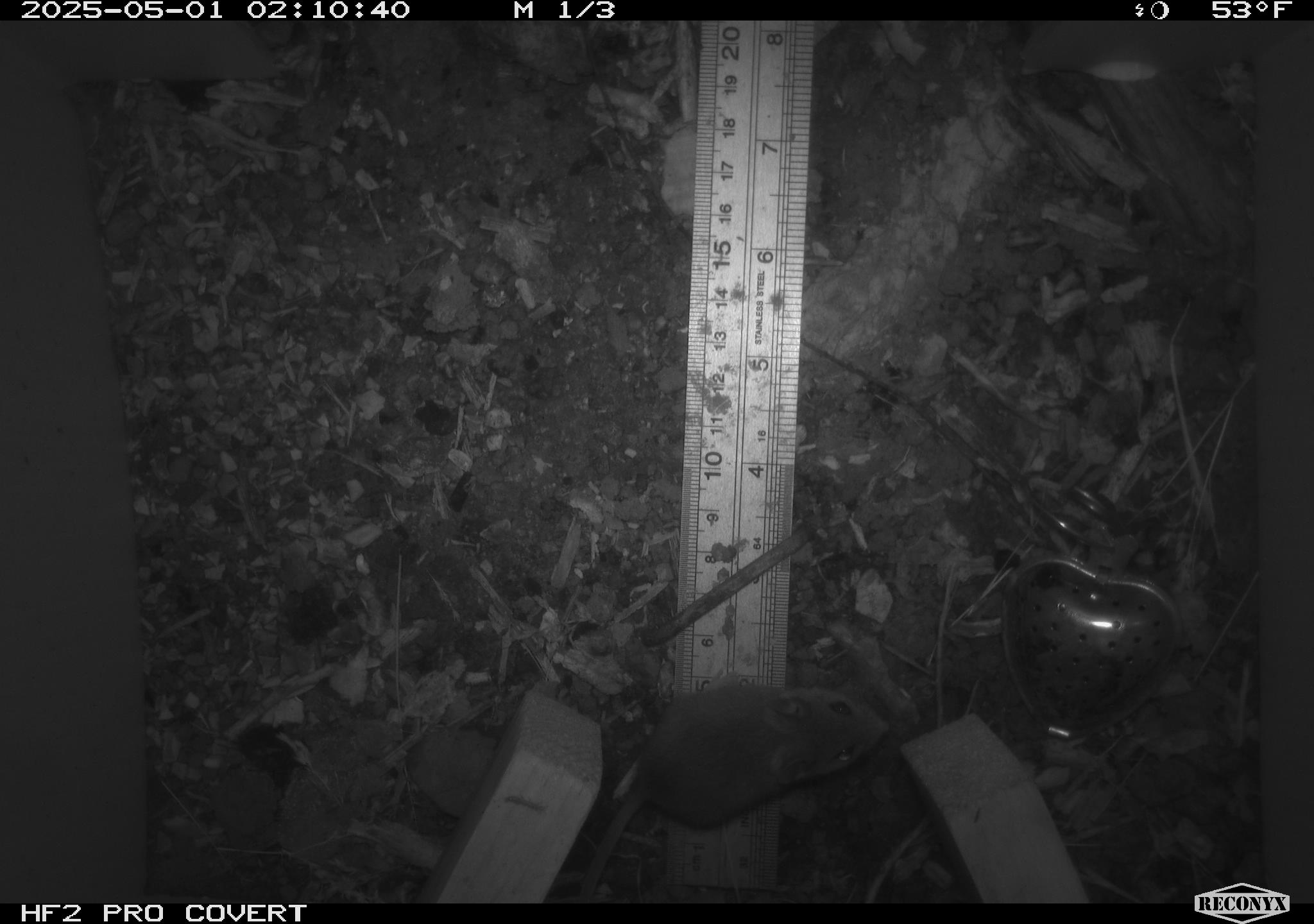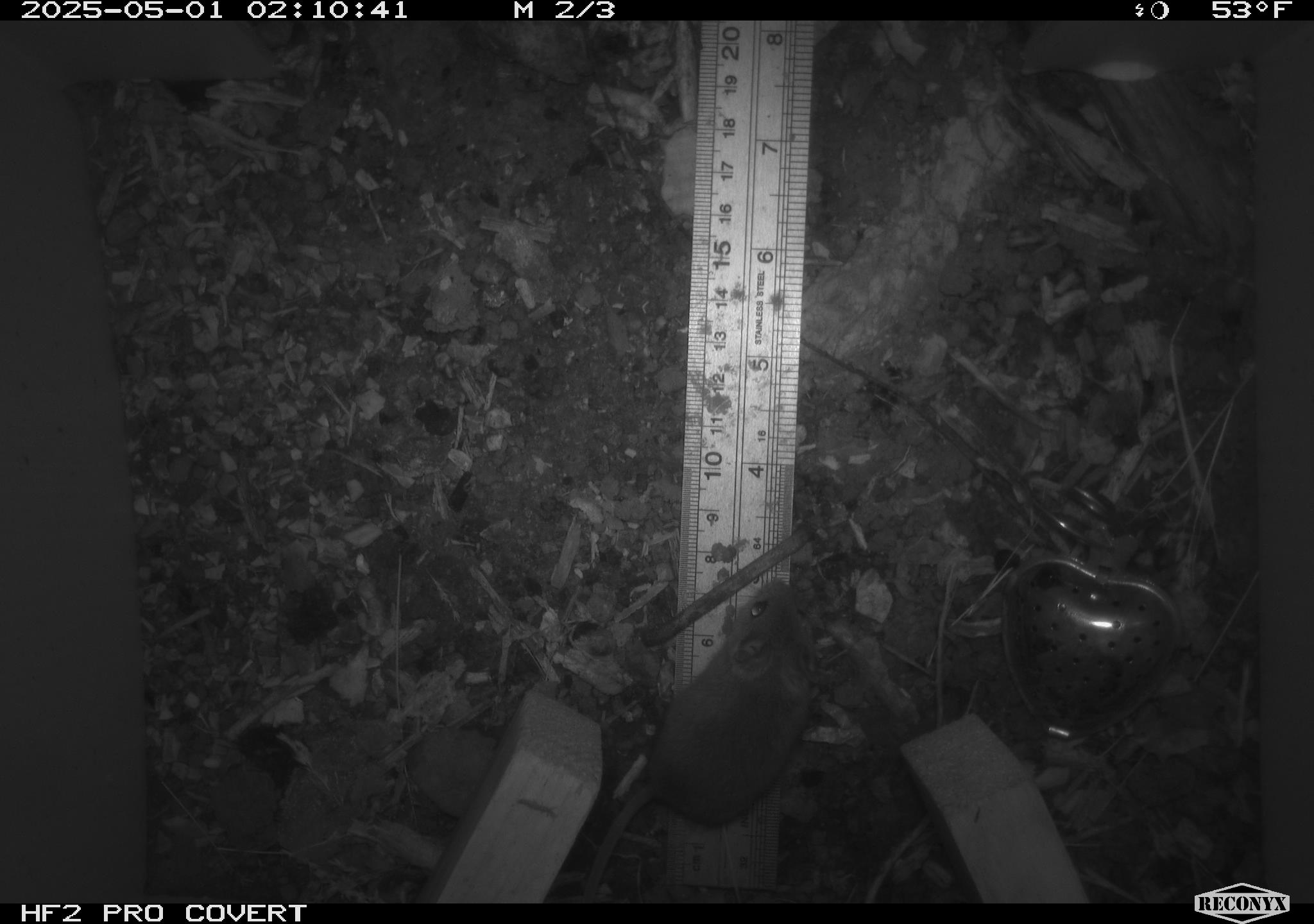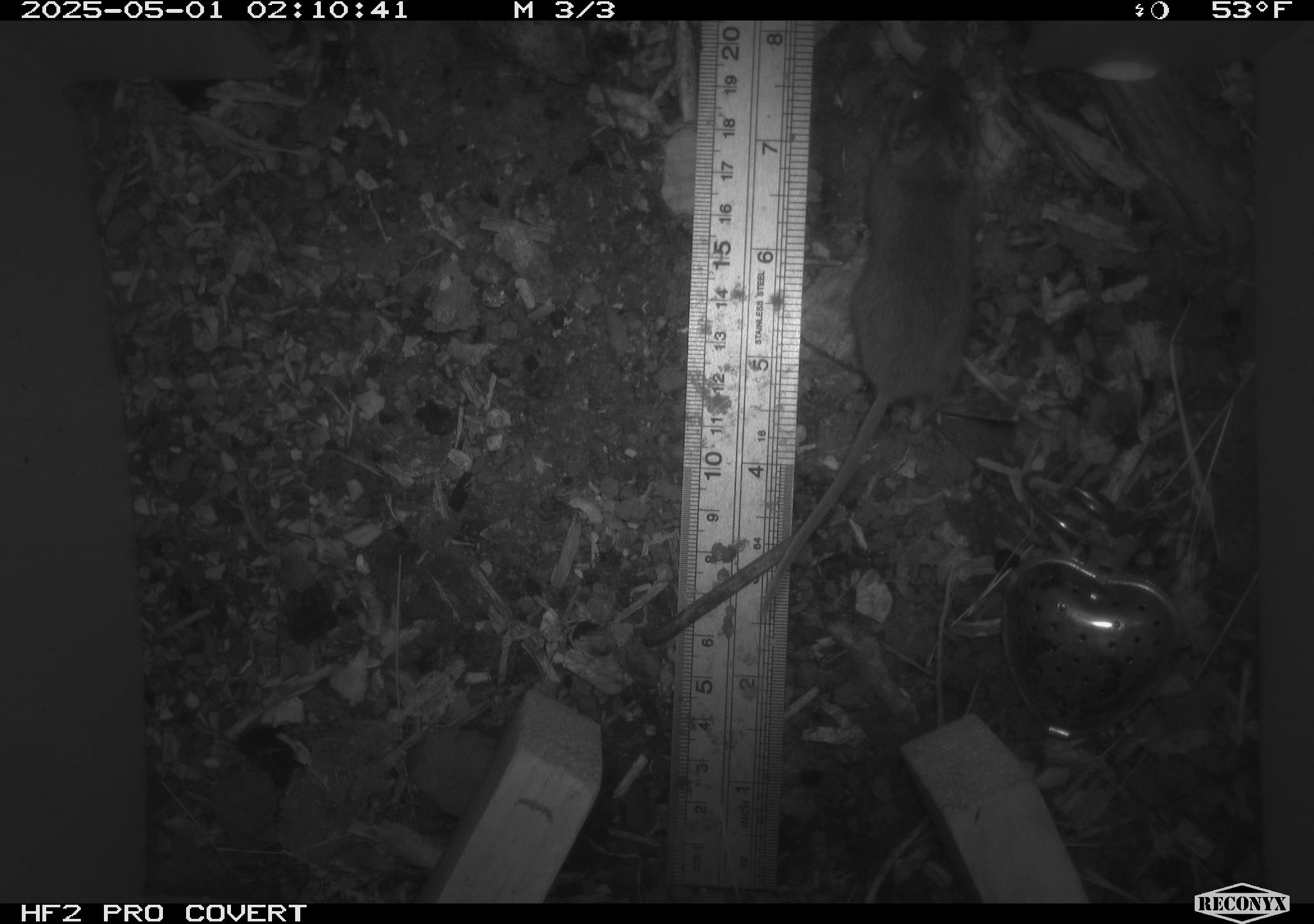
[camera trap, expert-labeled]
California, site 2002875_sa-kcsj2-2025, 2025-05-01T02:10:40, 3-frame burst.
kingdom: Animalia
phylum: Chordata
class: Mammalia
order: Rodentia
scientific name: Rodentia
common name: rodent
Rodent (Rodentia).